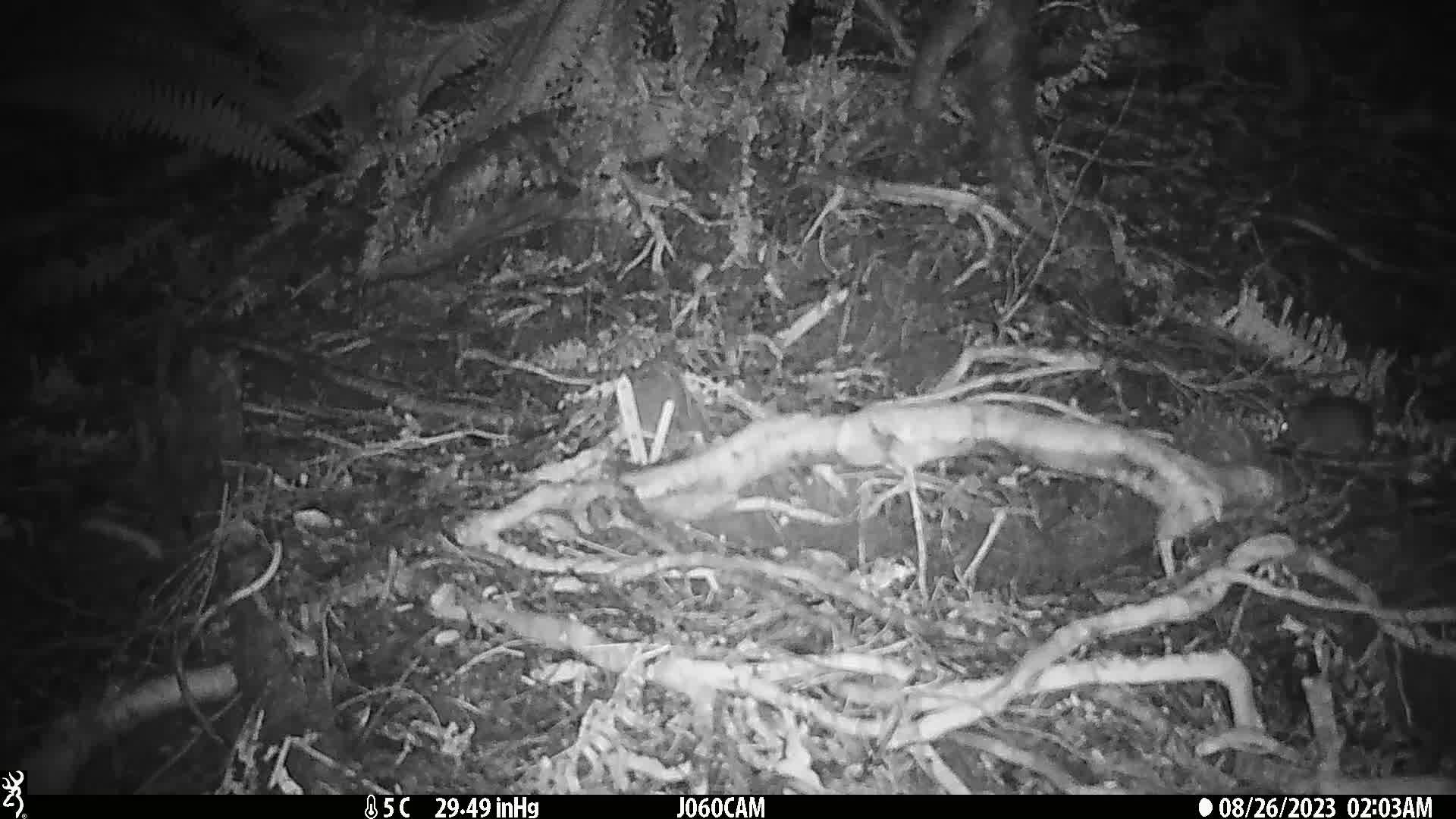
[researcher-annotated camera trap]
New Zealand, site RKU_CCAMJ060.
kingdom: Animalia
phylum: Chordata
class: Mammalia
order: Rodentia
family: Muridae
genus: Rattus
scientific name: Rattus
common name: rat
Rat (Rattus).